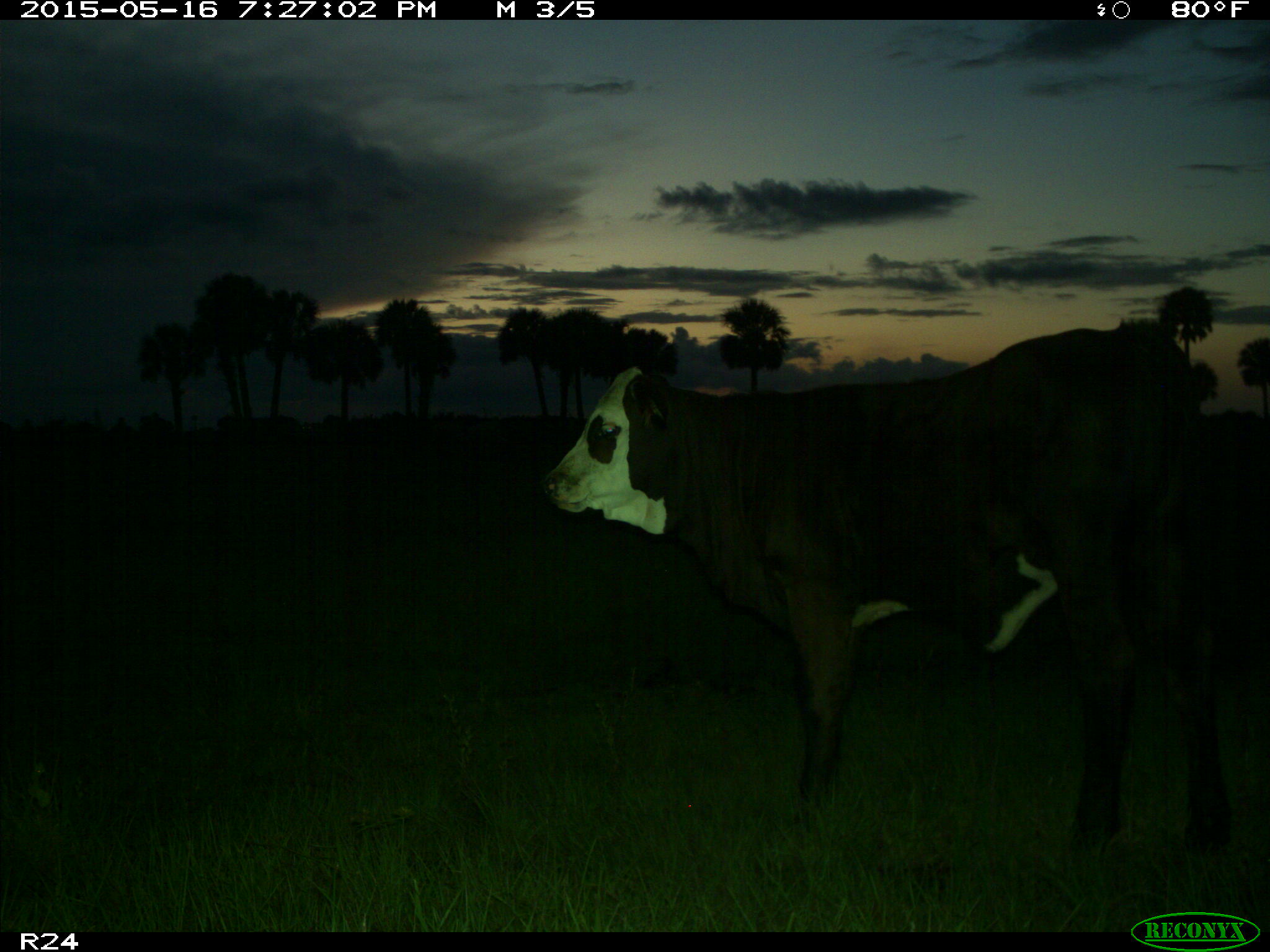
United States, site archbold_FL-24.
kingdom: Animalia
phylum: Chordata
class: Mammalia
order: Artiodactyla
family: Bovidae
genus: Bos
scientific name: Bos taurus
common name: domestic cow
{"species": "Bos taurus (domestic cow)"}